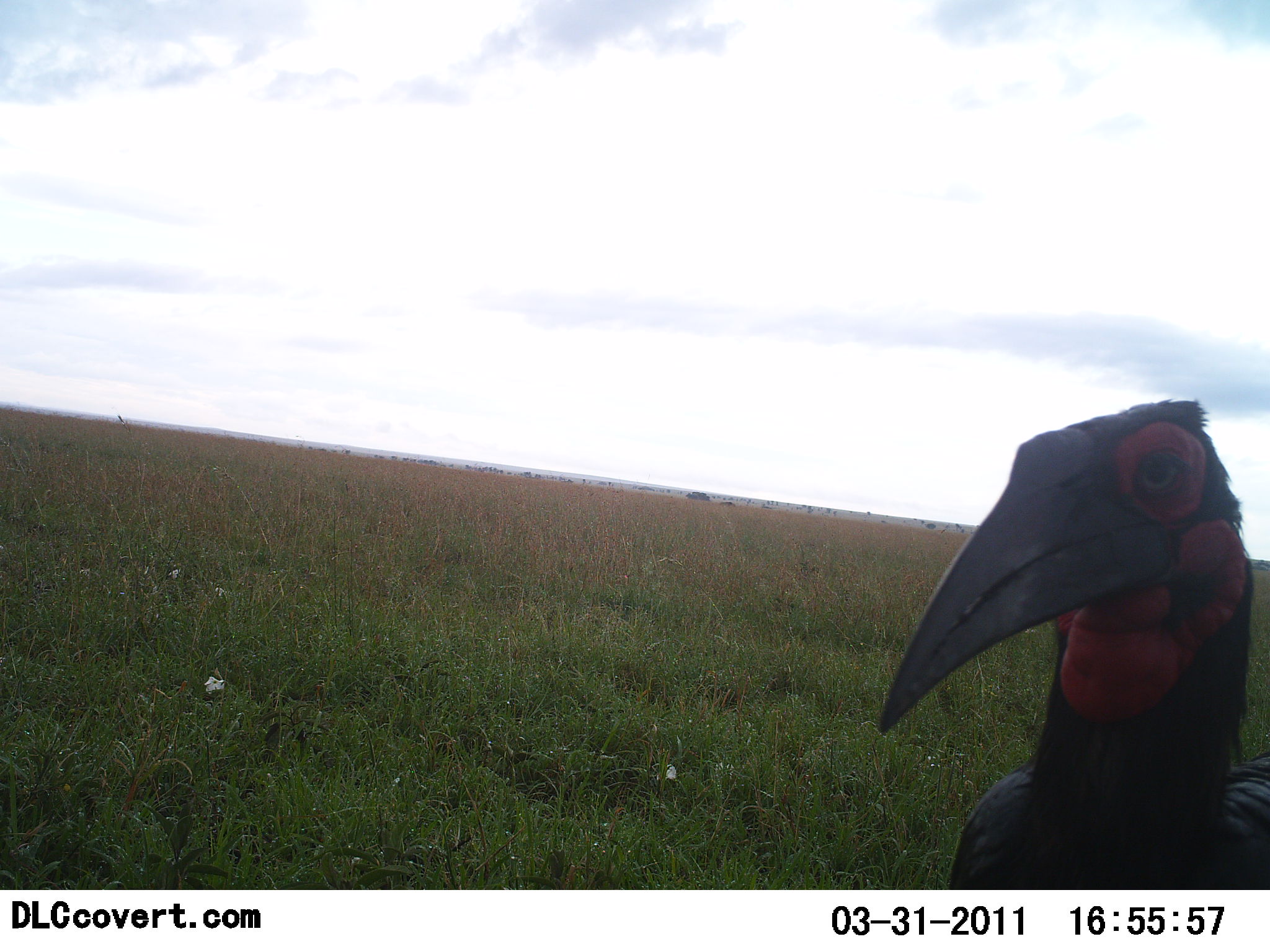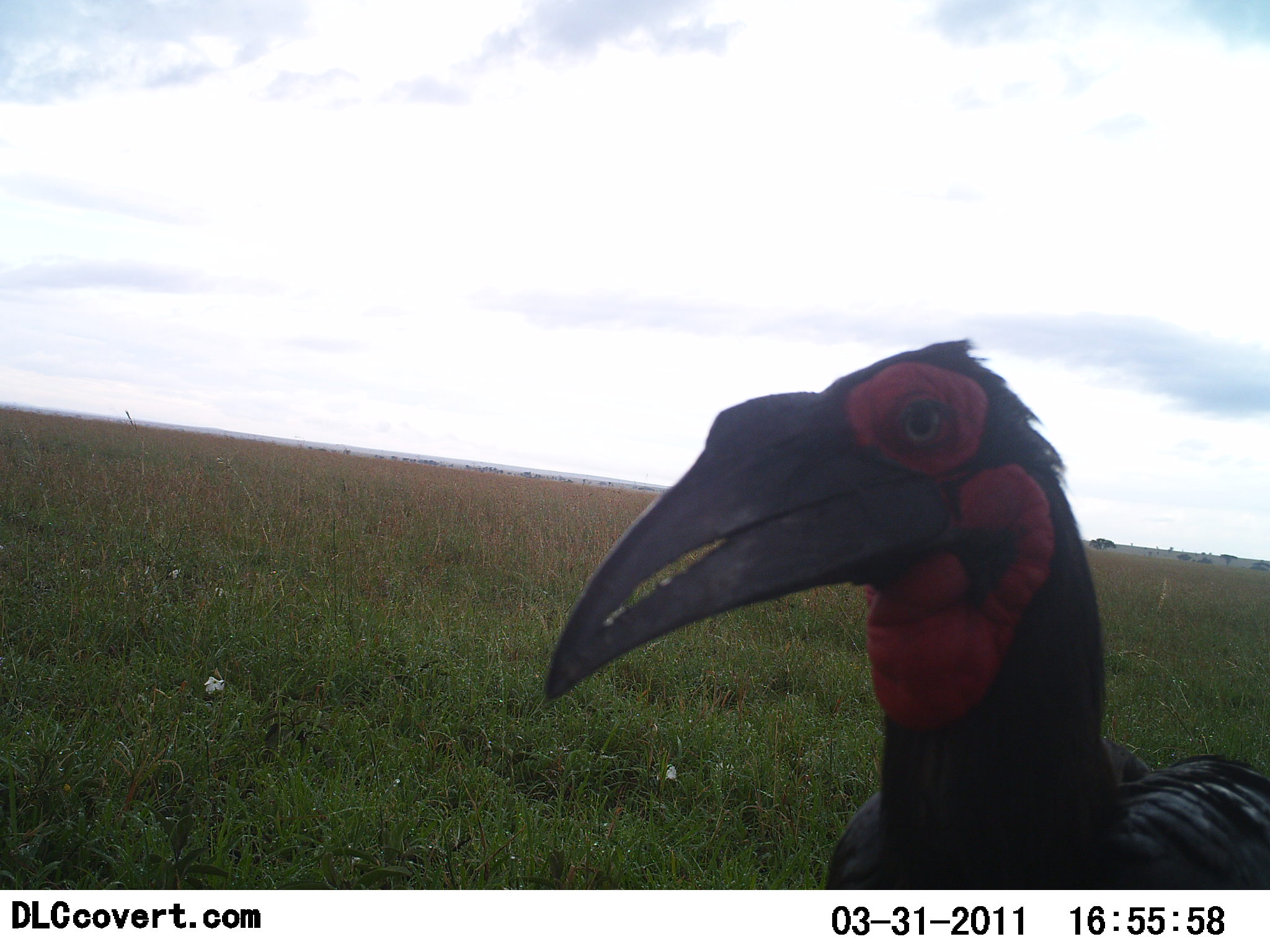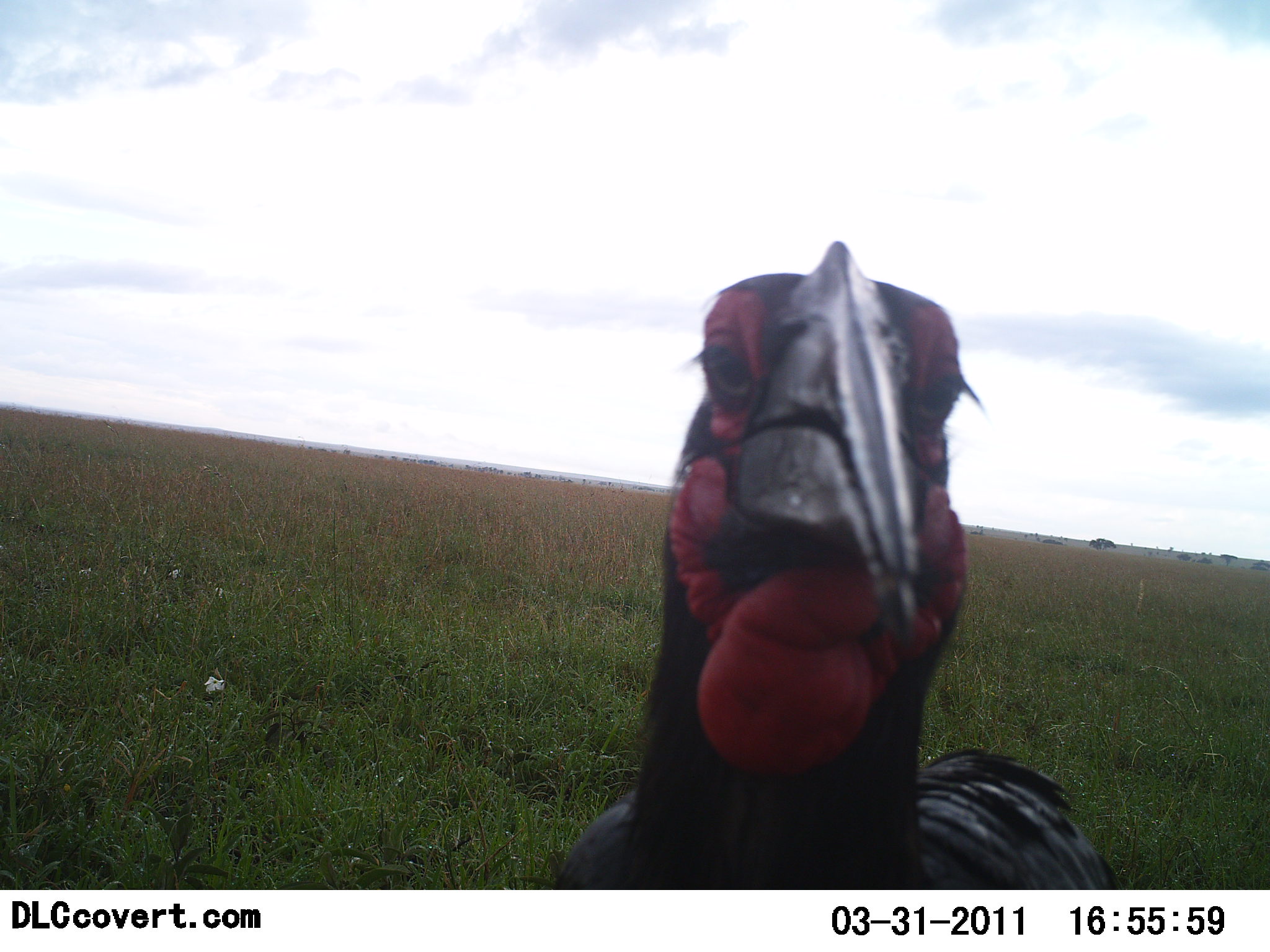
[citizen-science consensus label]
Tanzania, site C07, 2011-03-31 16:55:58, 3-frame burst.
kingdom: Animalia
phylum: Chordata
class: Aves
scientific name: Aves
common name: bird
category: otherbird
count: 1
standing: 50%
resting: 0%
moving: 40%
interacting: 10%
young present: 0%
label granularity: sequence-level